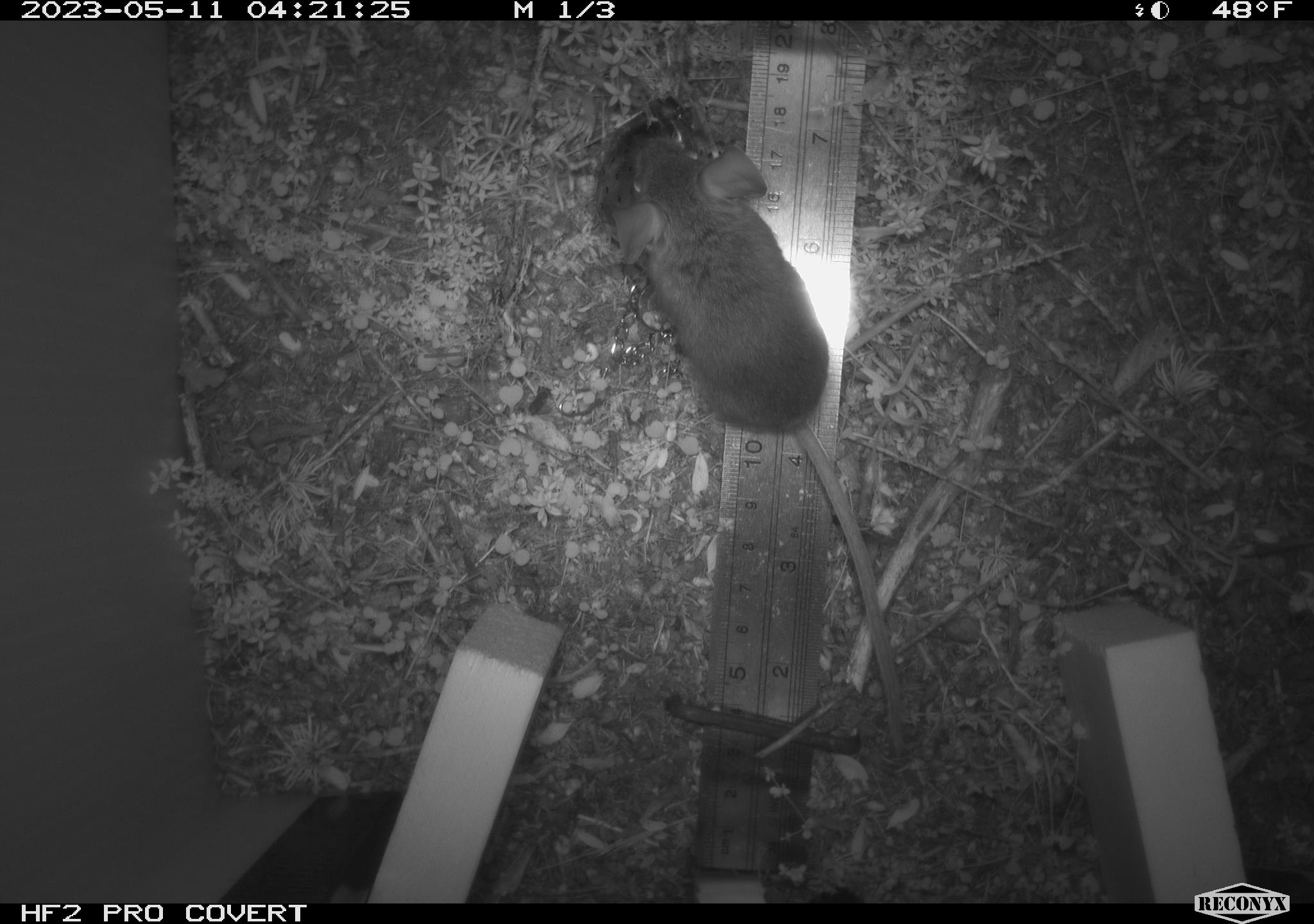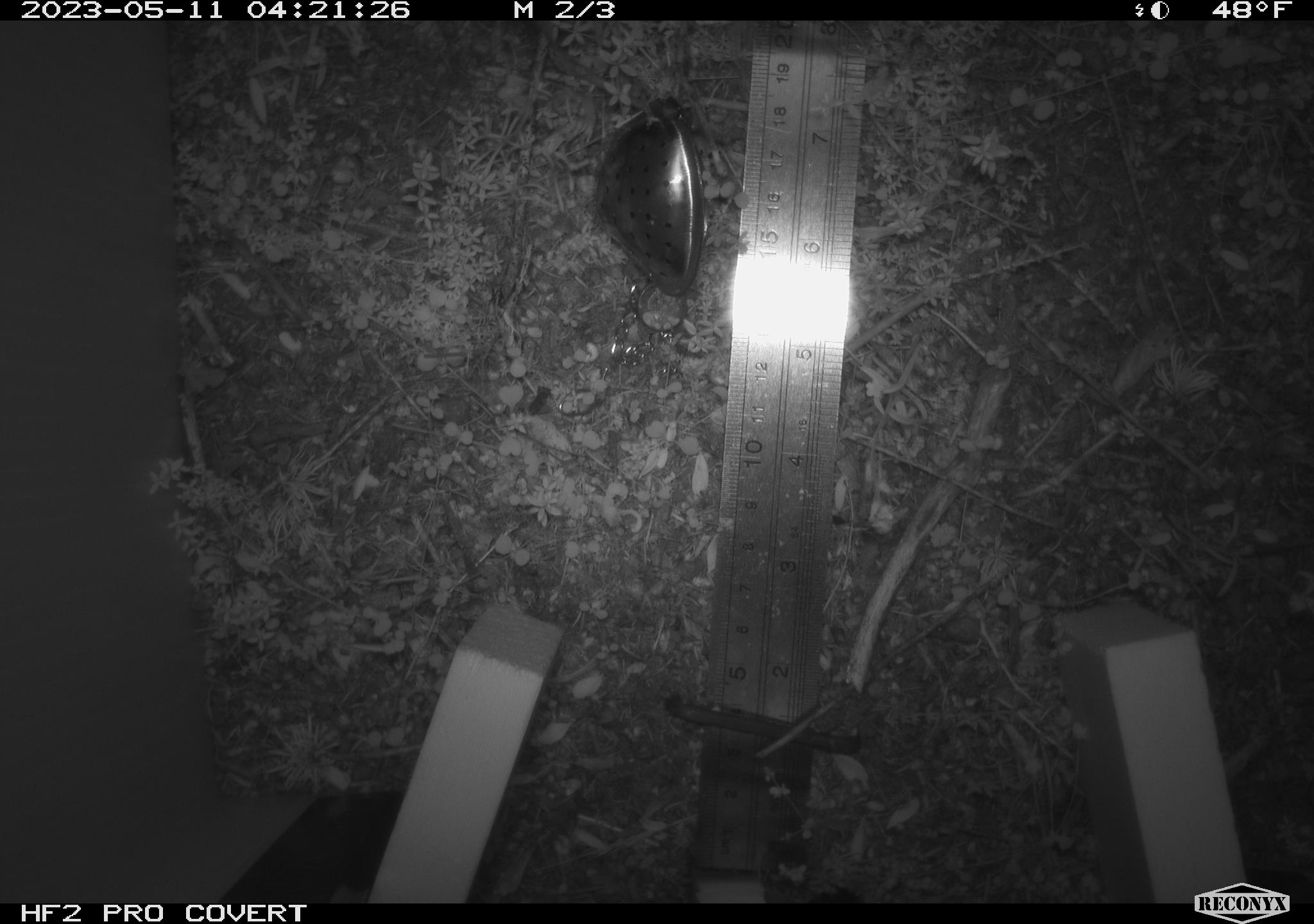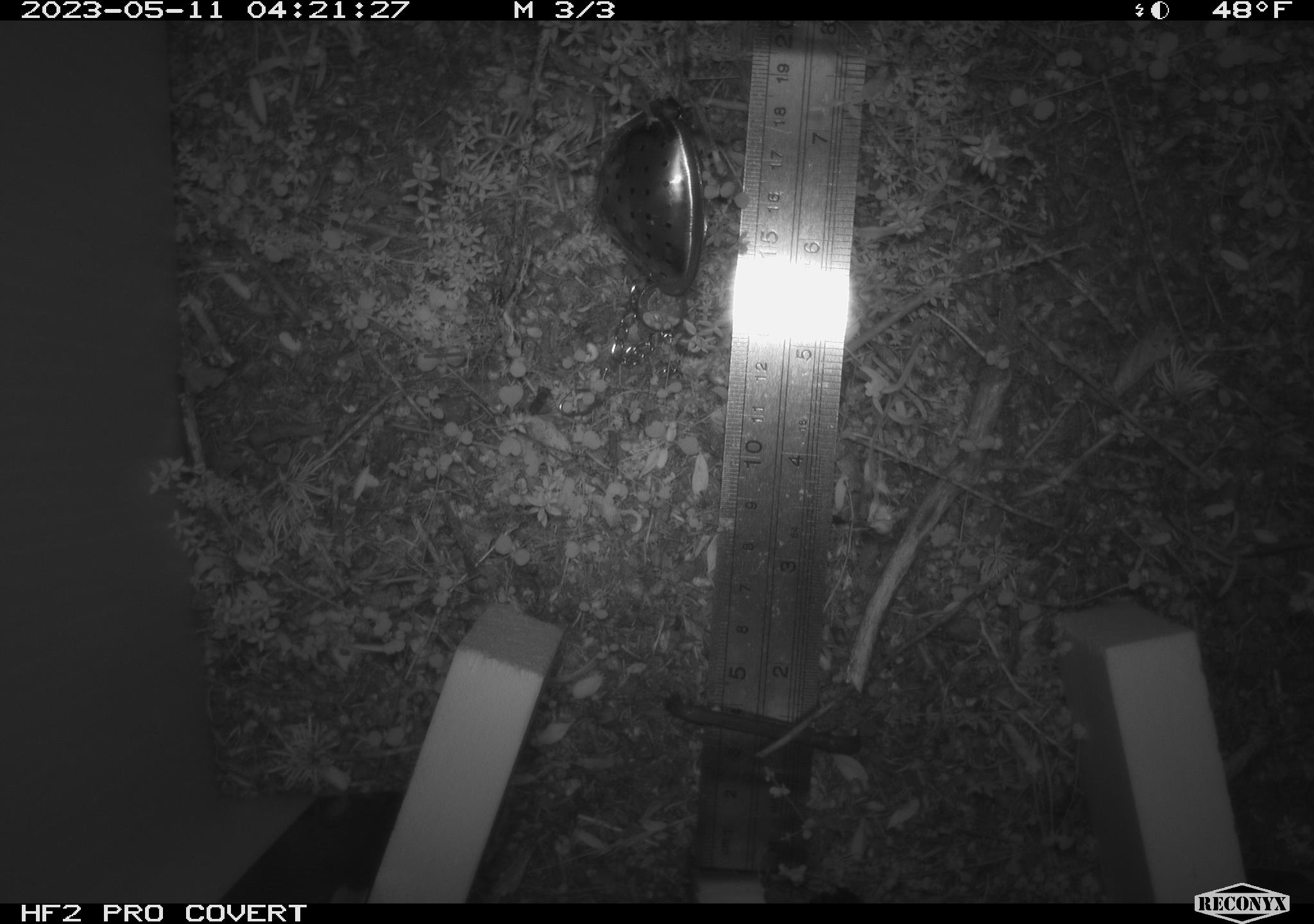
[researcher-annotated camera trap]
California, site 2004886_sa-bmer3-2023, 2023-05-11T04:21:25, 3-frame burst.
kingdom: Animalia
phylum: Chordata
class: Mammalia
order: Rodentia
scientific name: Rodentia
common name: mouse species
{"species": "mouse species (Rodentia)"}